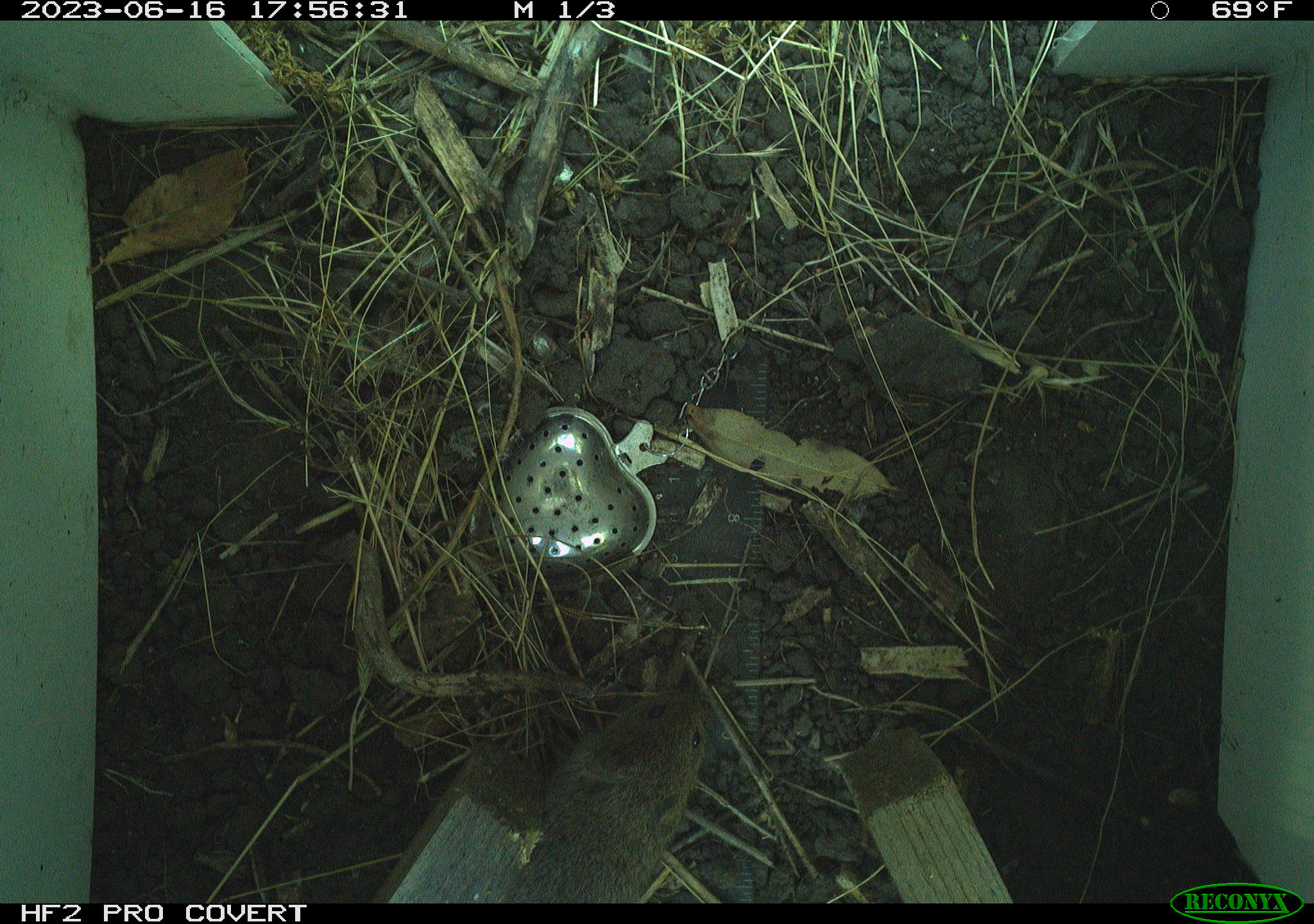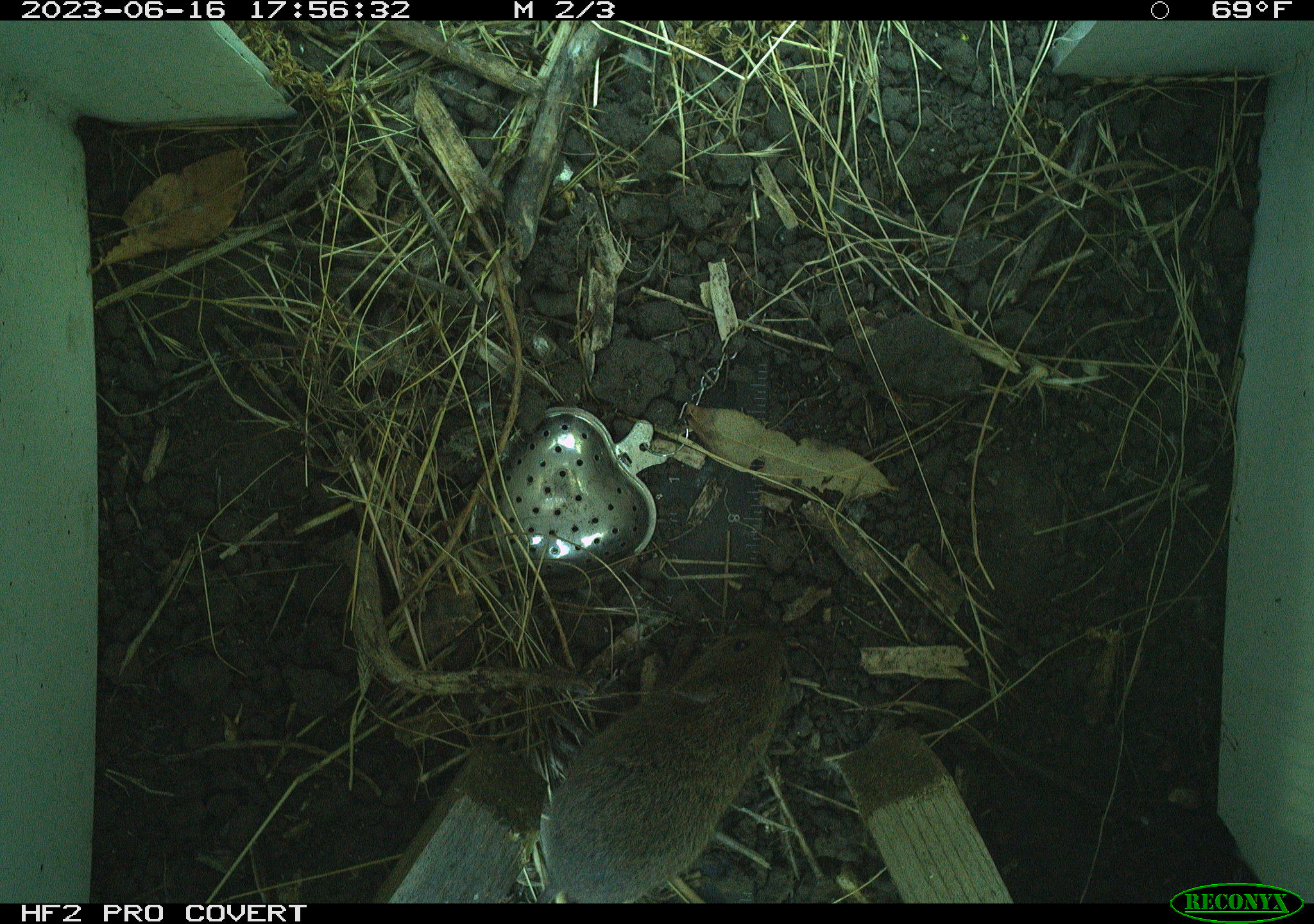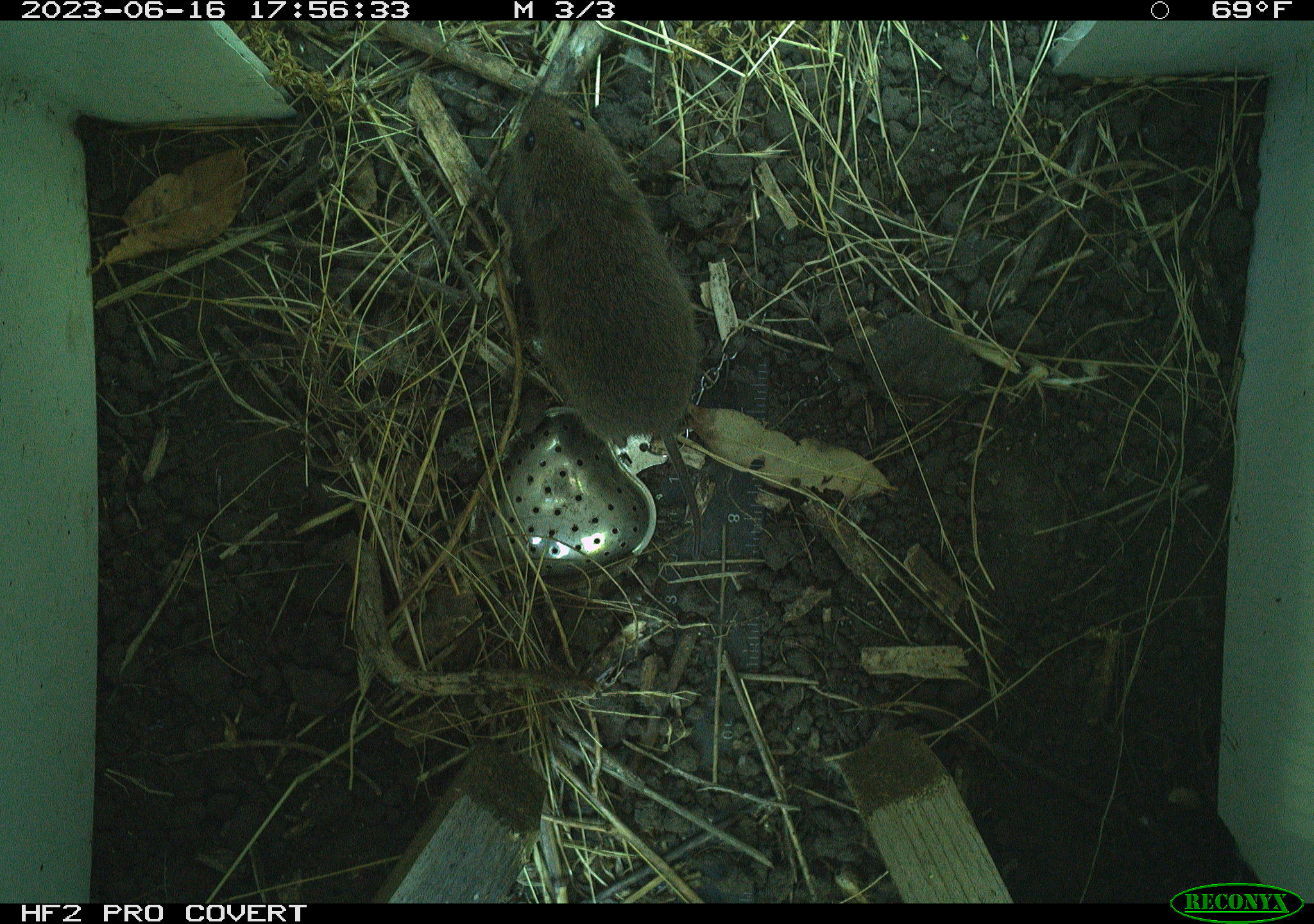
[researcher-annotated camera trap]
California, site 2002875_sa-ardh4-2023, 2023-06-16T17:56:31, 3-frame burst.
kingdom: Animalia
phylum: Chordata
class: Mammalia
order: Rodentia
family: Cricetidae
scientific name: Arvicolinae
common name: voles, lemmings, and muskrats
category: arvicolinae subfamily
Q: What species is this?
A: Arvicolinae subfamily (voles, lemmings, and muskrats) (Arvicolinae).